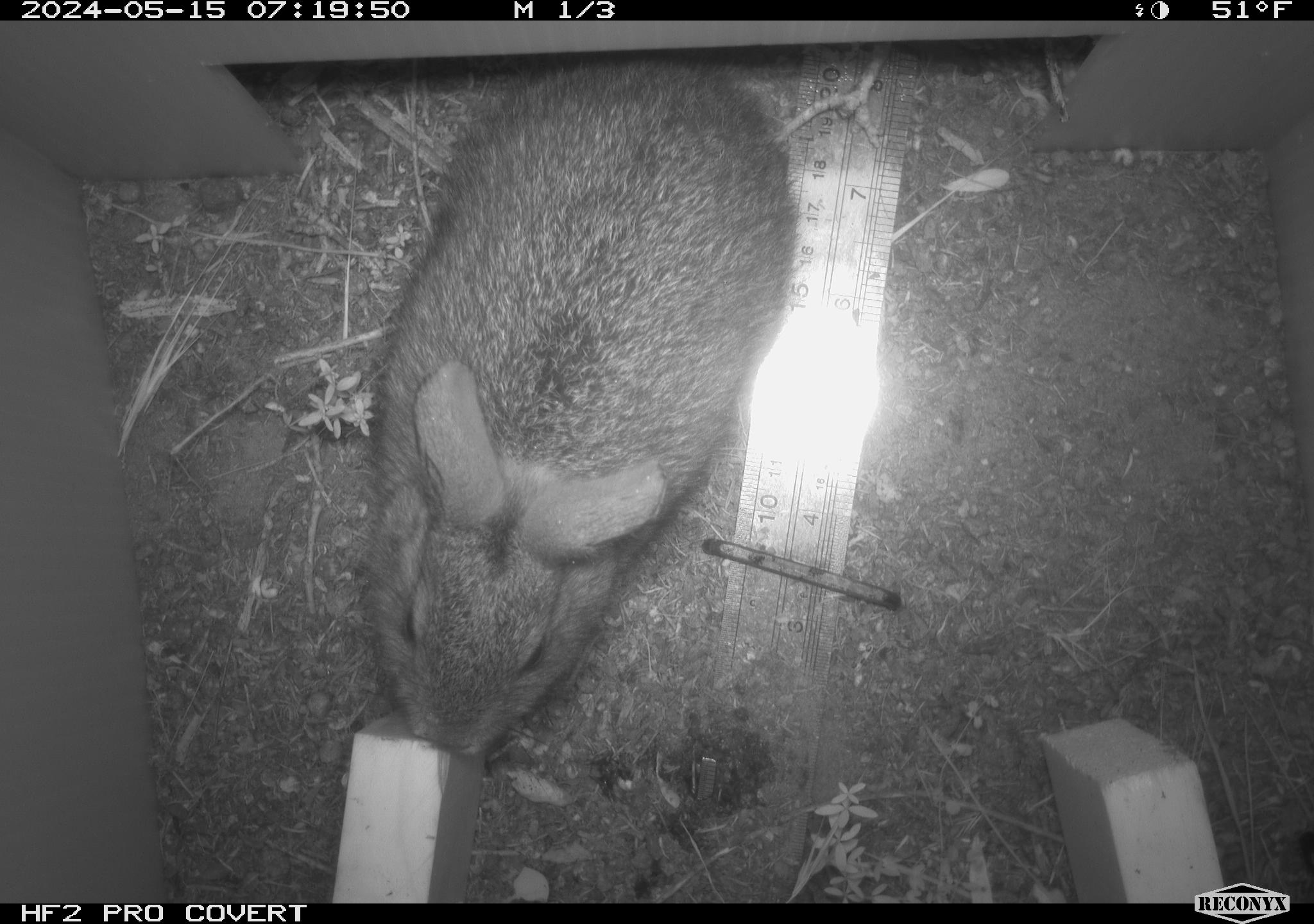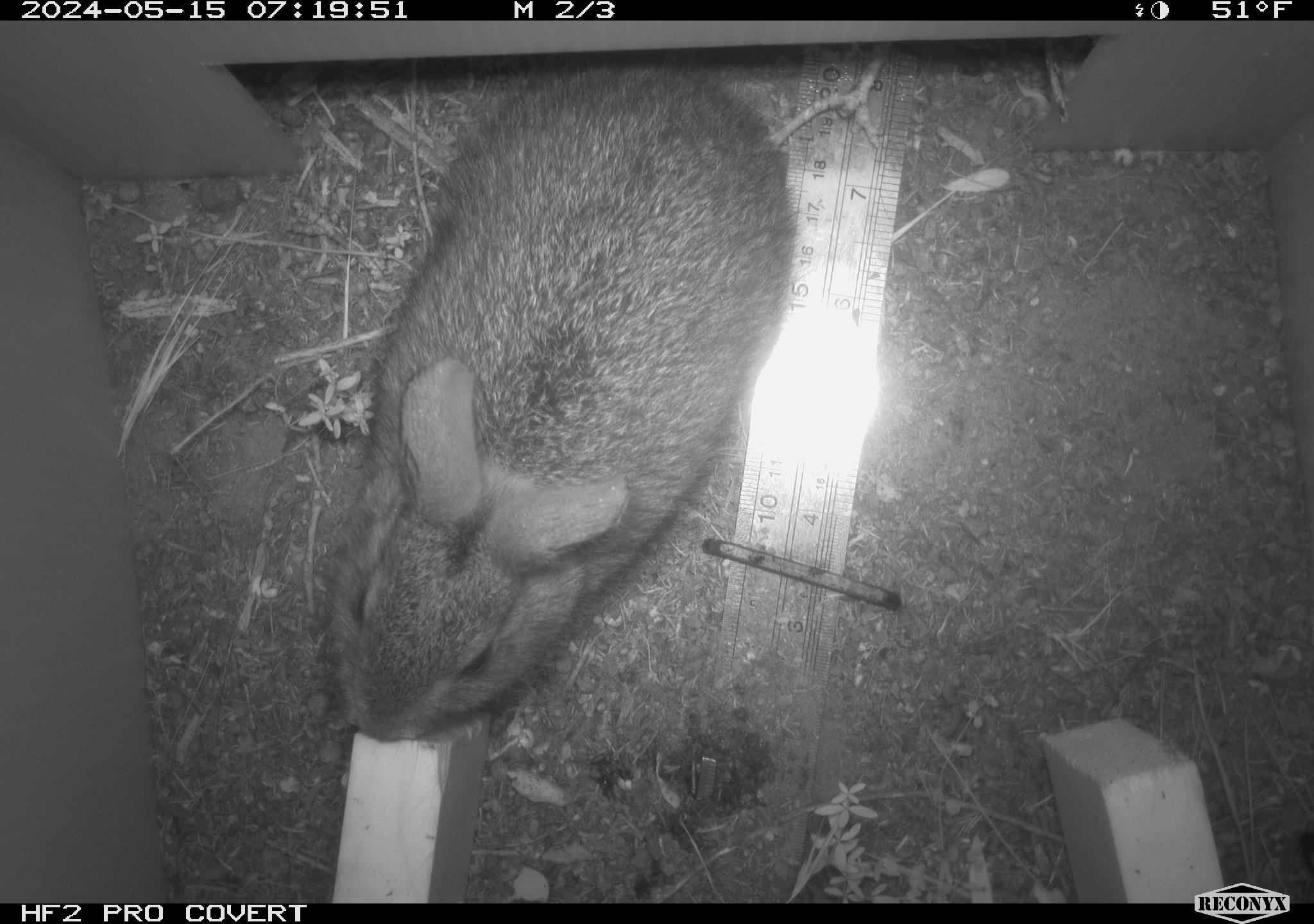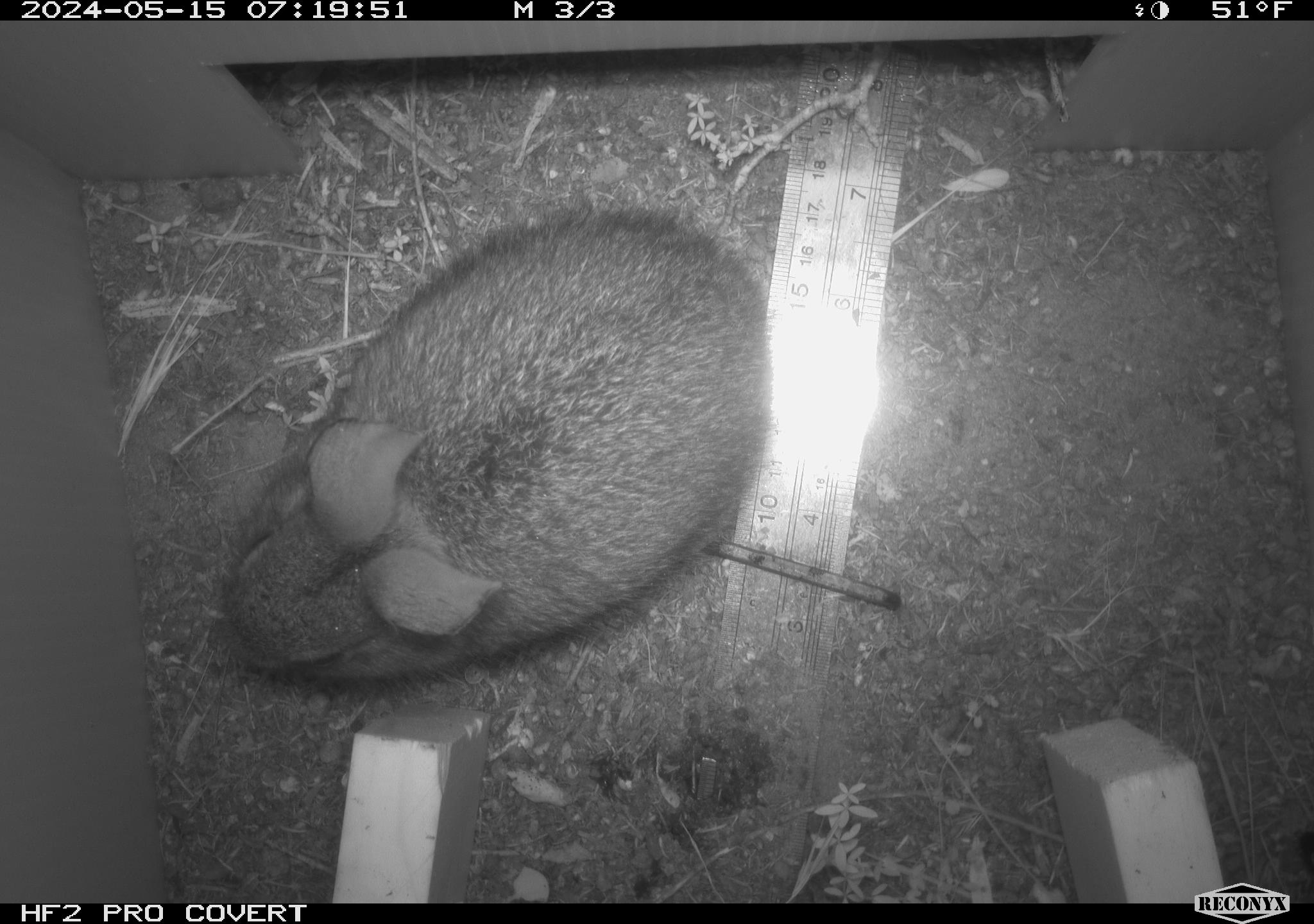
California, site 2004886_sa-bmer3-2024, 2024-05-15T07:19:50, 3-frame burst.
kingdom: Animalia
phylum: Chordata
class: Mammalia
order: Lagomorpha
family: Leporidae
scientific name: Leporidae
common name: rabbit or hare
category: rabbit and hare family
Rabbit and hare family (rabbit or hare) (Leporidae).